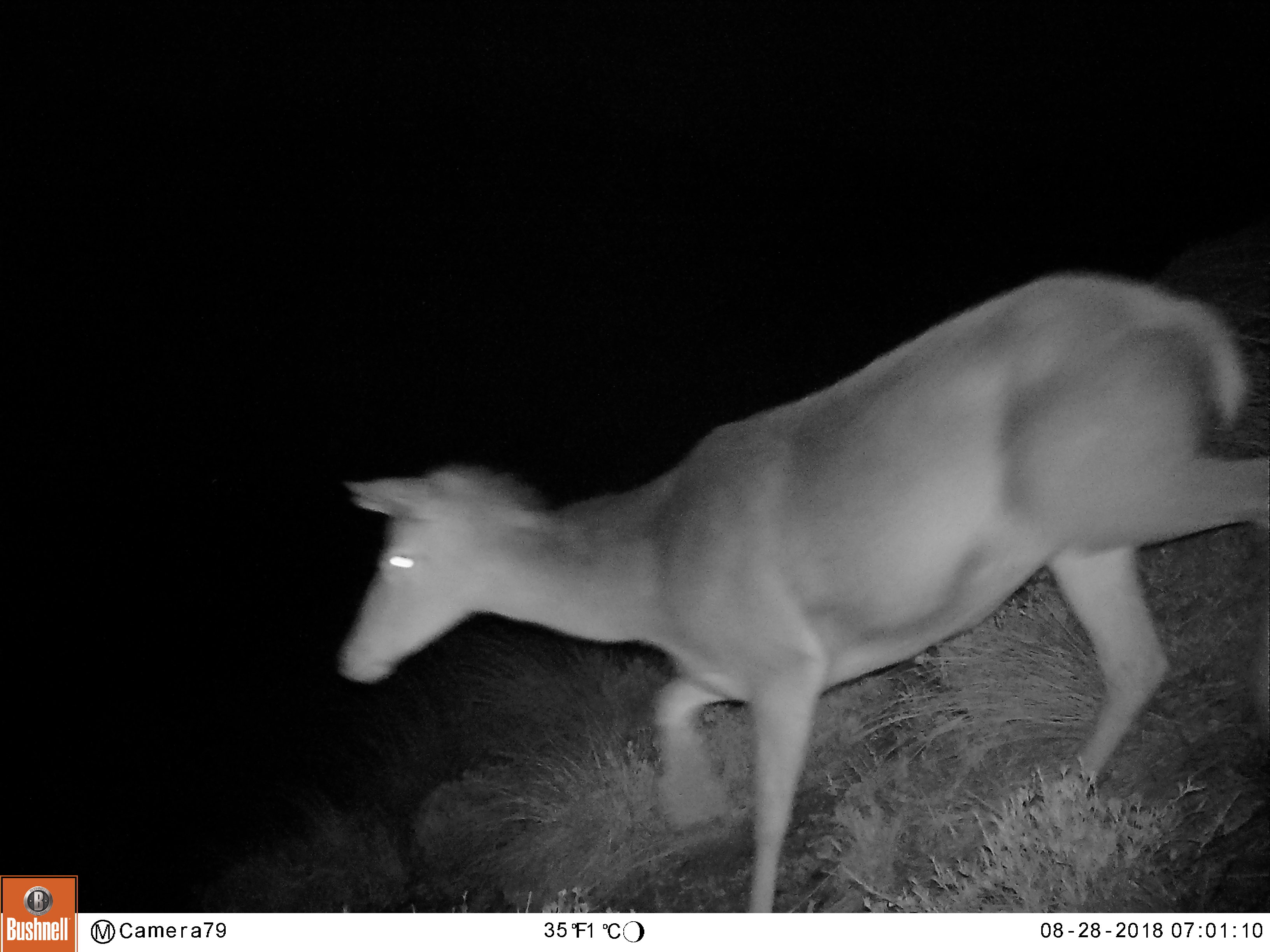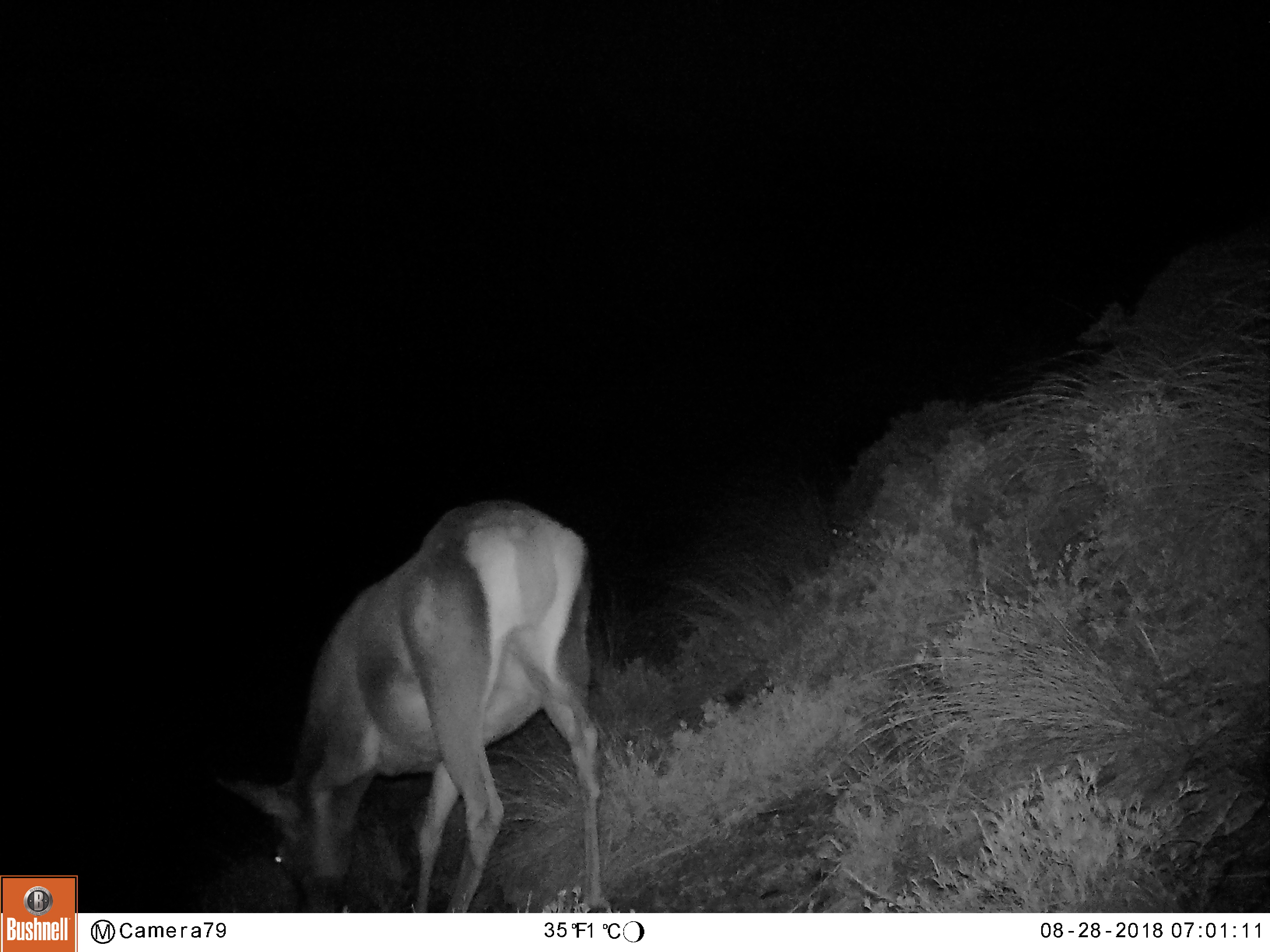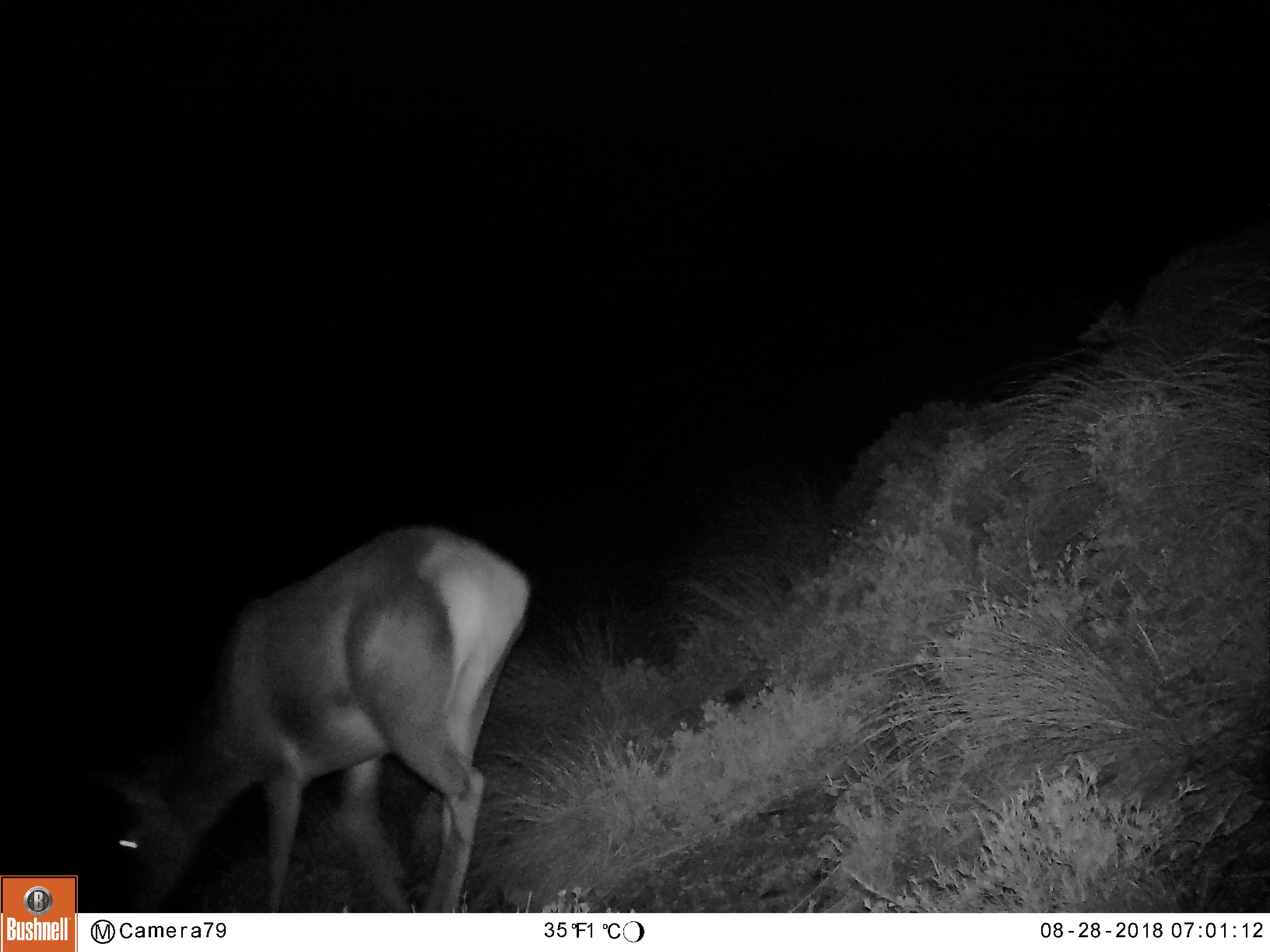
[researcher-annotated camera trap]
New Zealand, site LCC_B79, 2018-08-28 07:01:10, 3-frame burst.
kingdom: Animalia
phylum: Chordata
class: Mammalia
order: Artiodactyla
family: Cervidae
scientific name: Cervidae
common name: deer